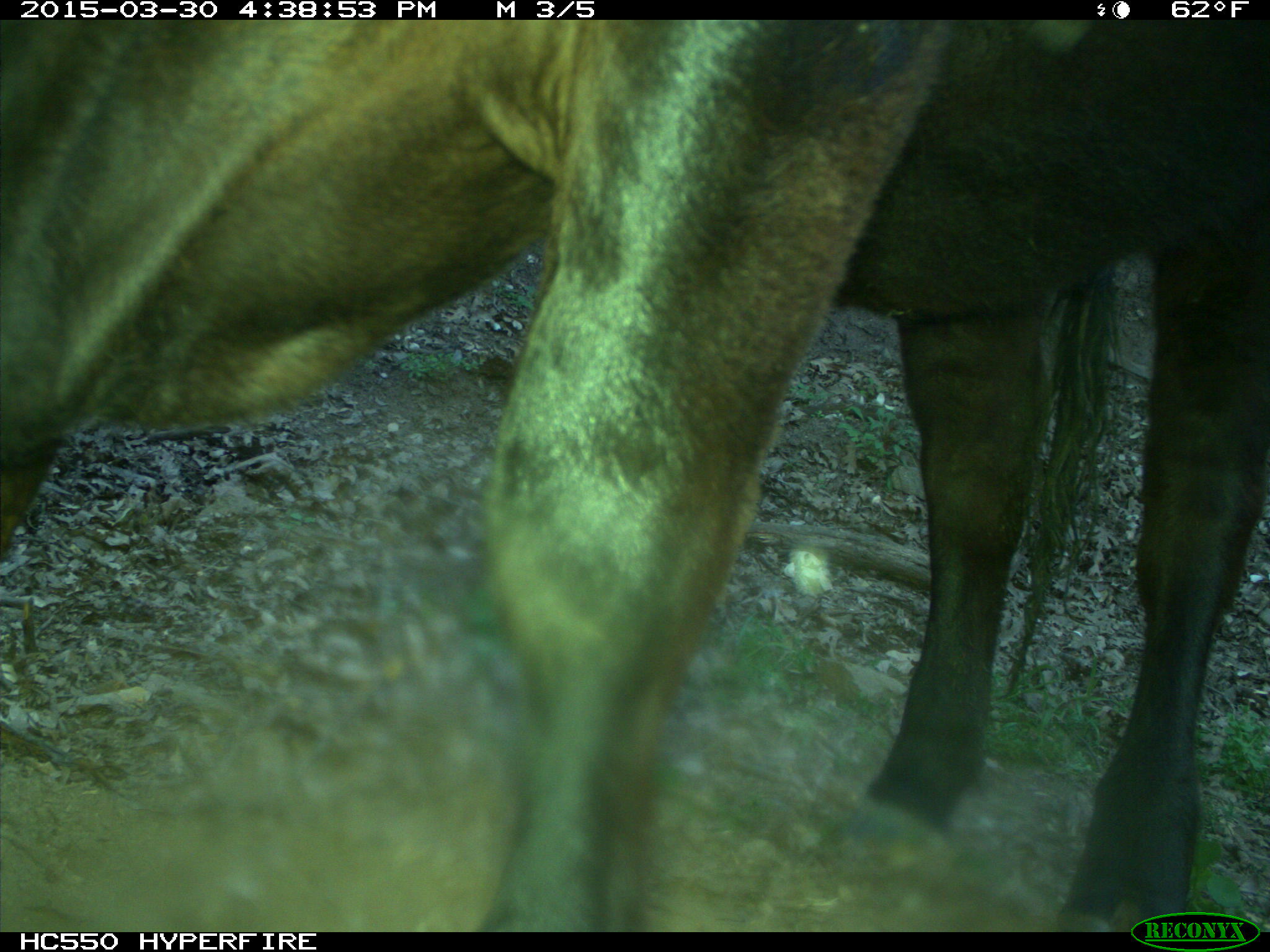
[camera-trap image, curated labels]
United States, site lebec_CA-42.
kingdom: Animalia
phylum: Chordata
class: Mammalia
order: Artiodactyla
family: Bovidae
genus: Bos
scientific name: Bos taurus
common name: domestic cow